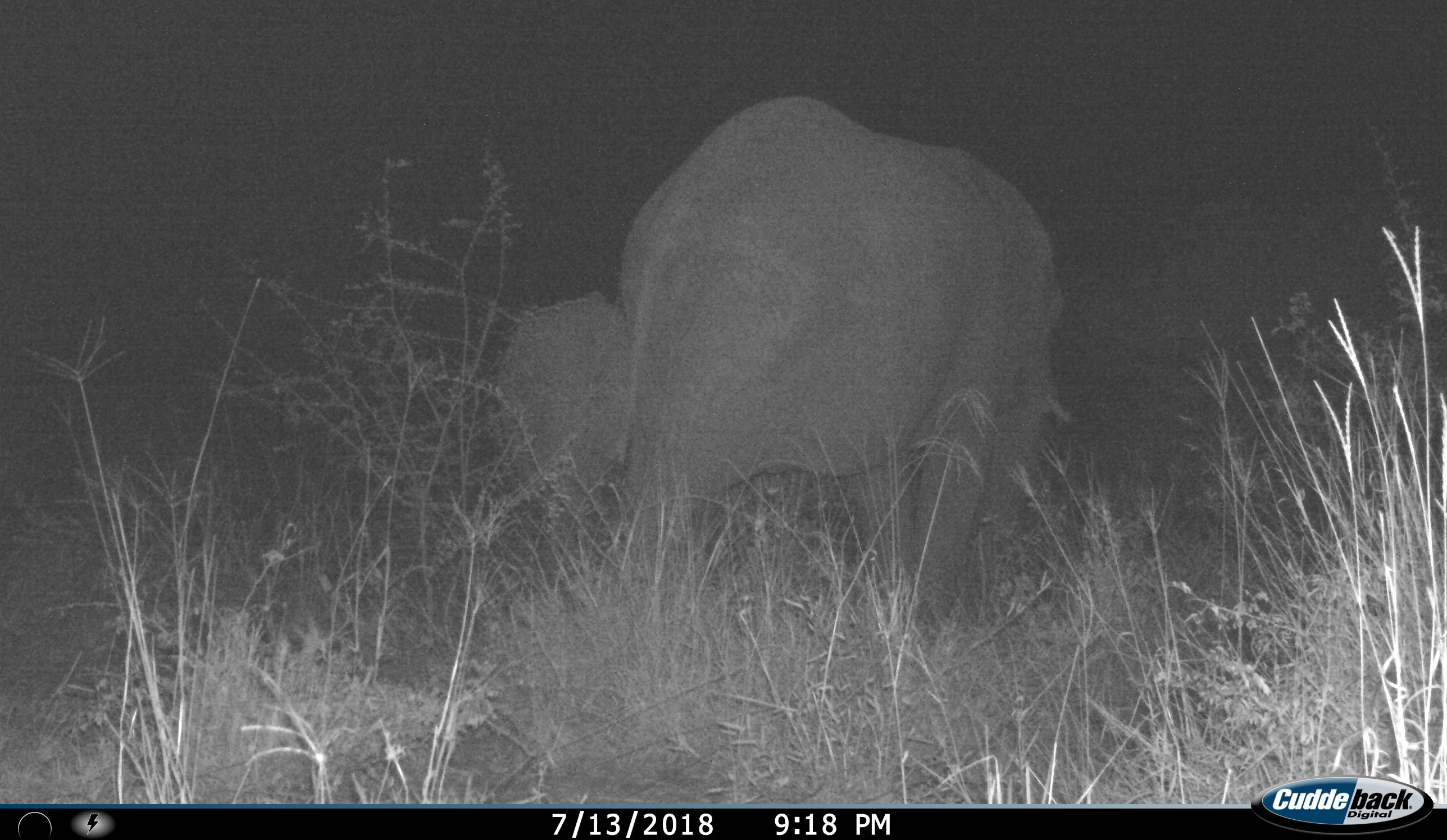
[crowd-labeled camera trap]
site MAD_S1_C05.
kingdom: Animalia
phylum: Chordata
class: Mammalia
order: Proboscidea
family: Elephantidae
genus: Loxodonta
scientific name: Loxodonta africana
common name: african bush elephant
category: elephant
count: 2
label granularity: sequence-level